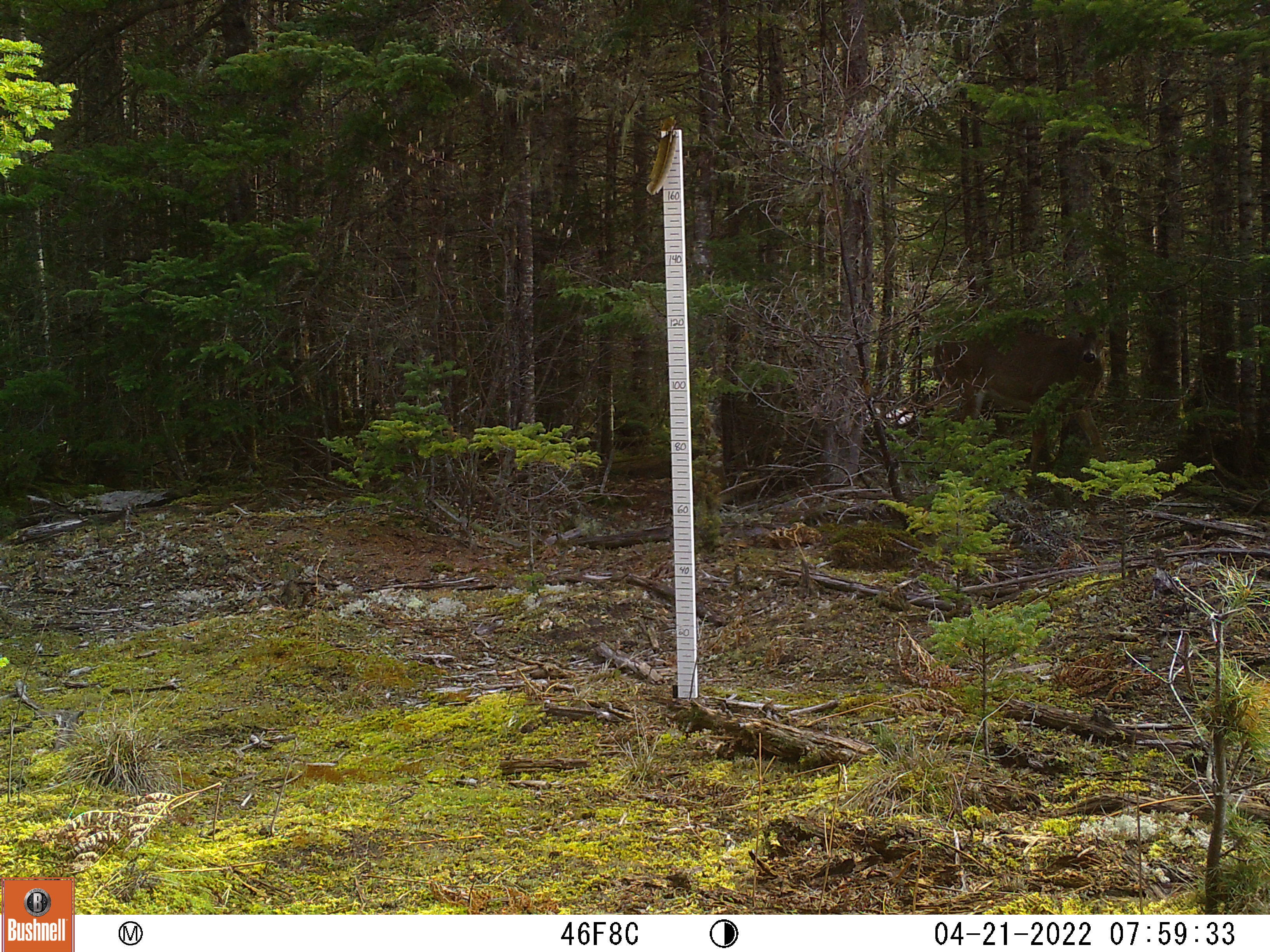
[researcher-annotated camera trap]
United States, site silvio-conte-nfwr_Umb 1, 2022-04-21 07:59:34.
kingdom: Animalia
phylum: Chordata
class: Mammalia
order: Artiodactyla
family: Cervidae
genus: Odocoileus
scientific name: Odocoileus virginianus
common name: white-tailed deer